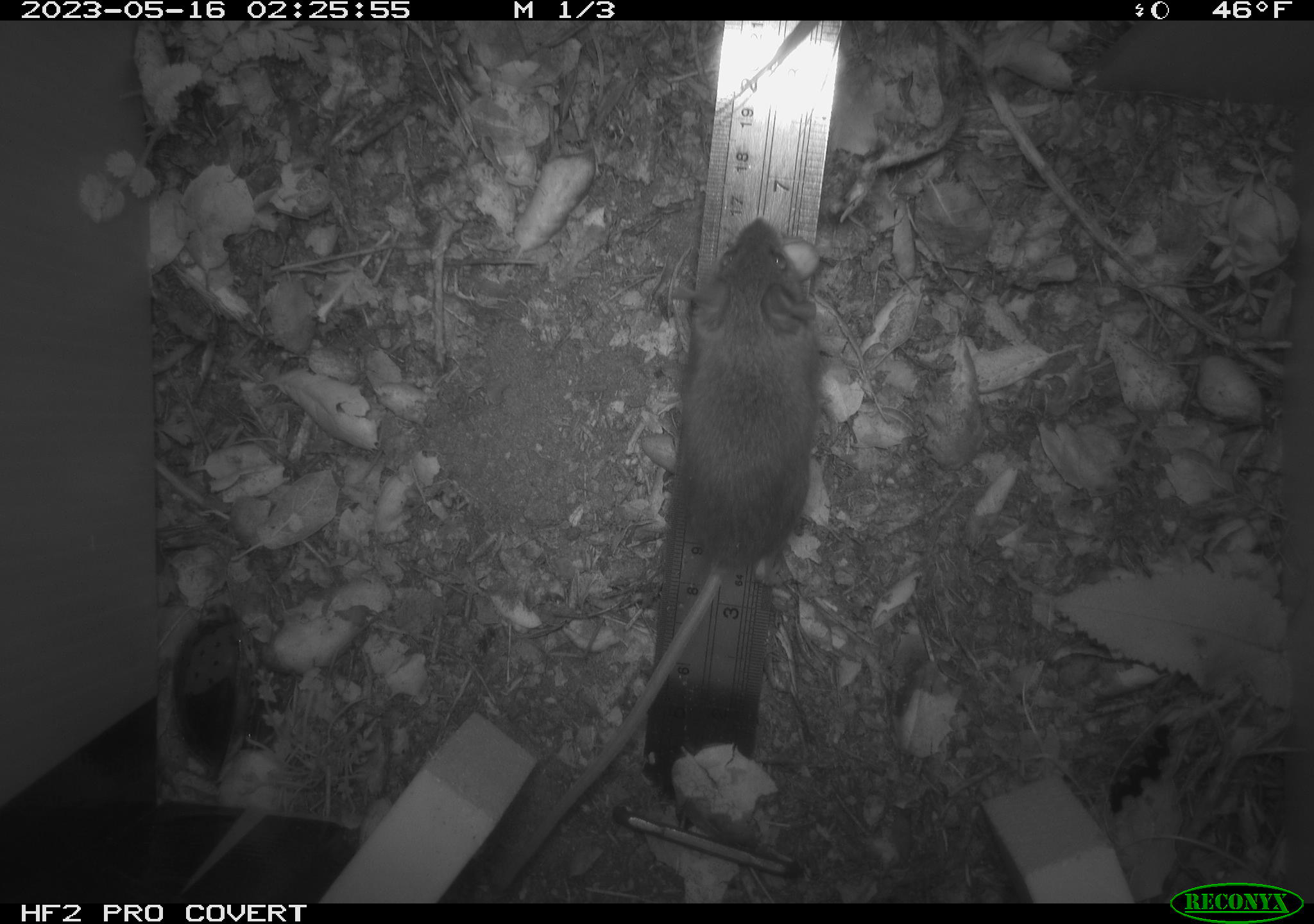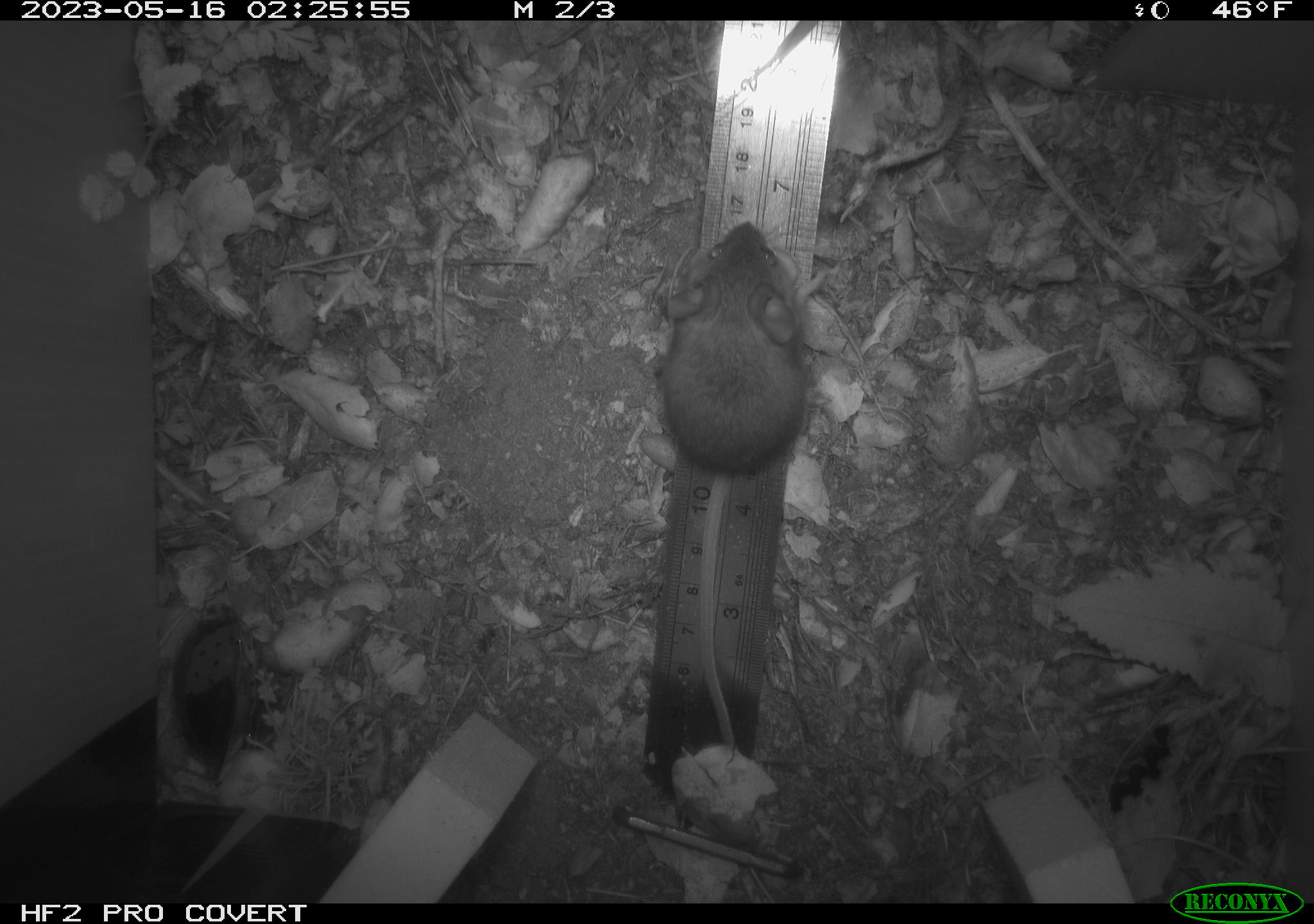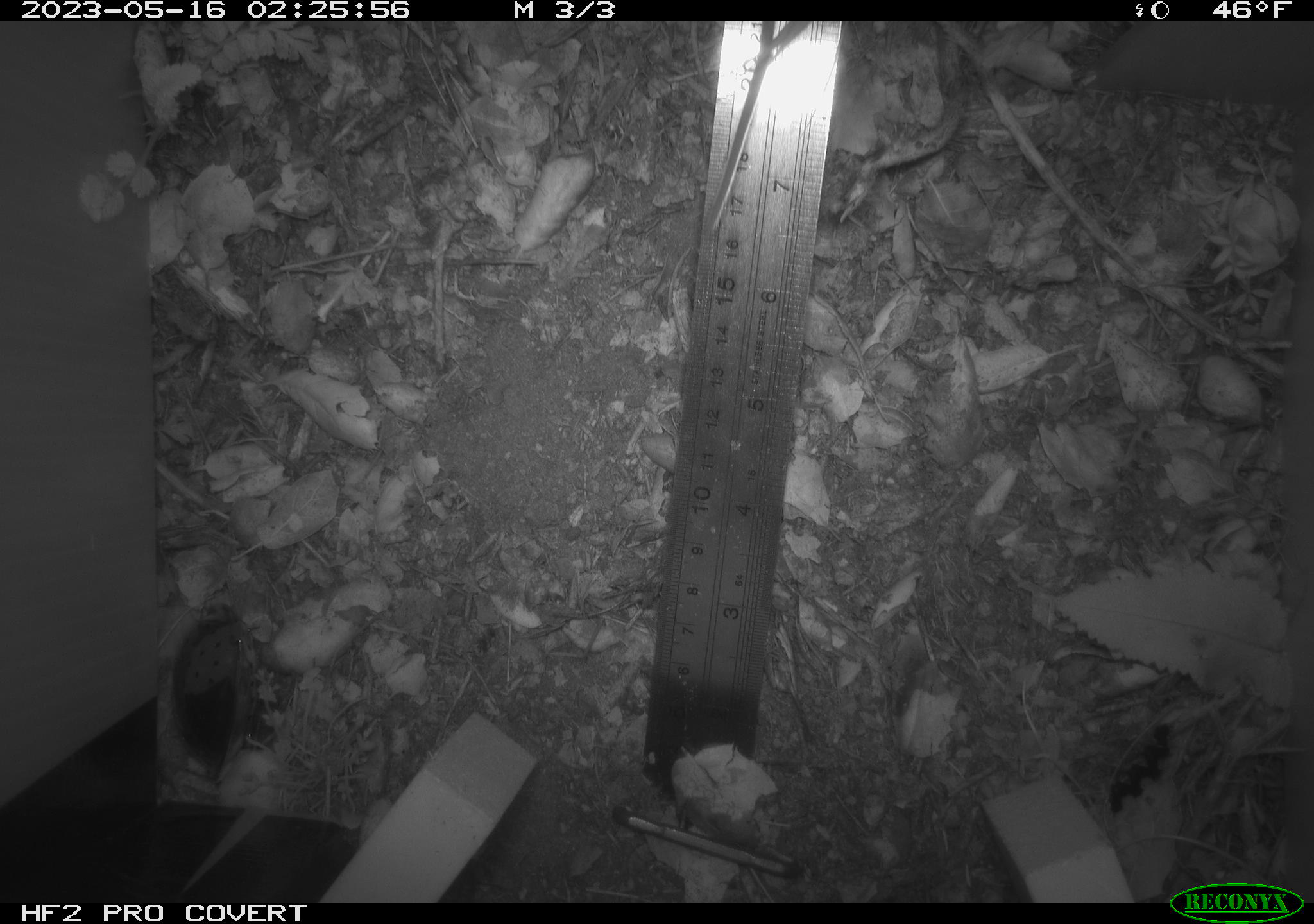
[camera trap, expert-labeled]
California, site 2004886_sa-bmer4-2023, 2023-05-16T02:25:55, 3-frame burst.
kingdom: Animalia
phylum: Chordata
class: Mammalia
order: Rodentia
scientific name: Rodentia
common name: mouse species